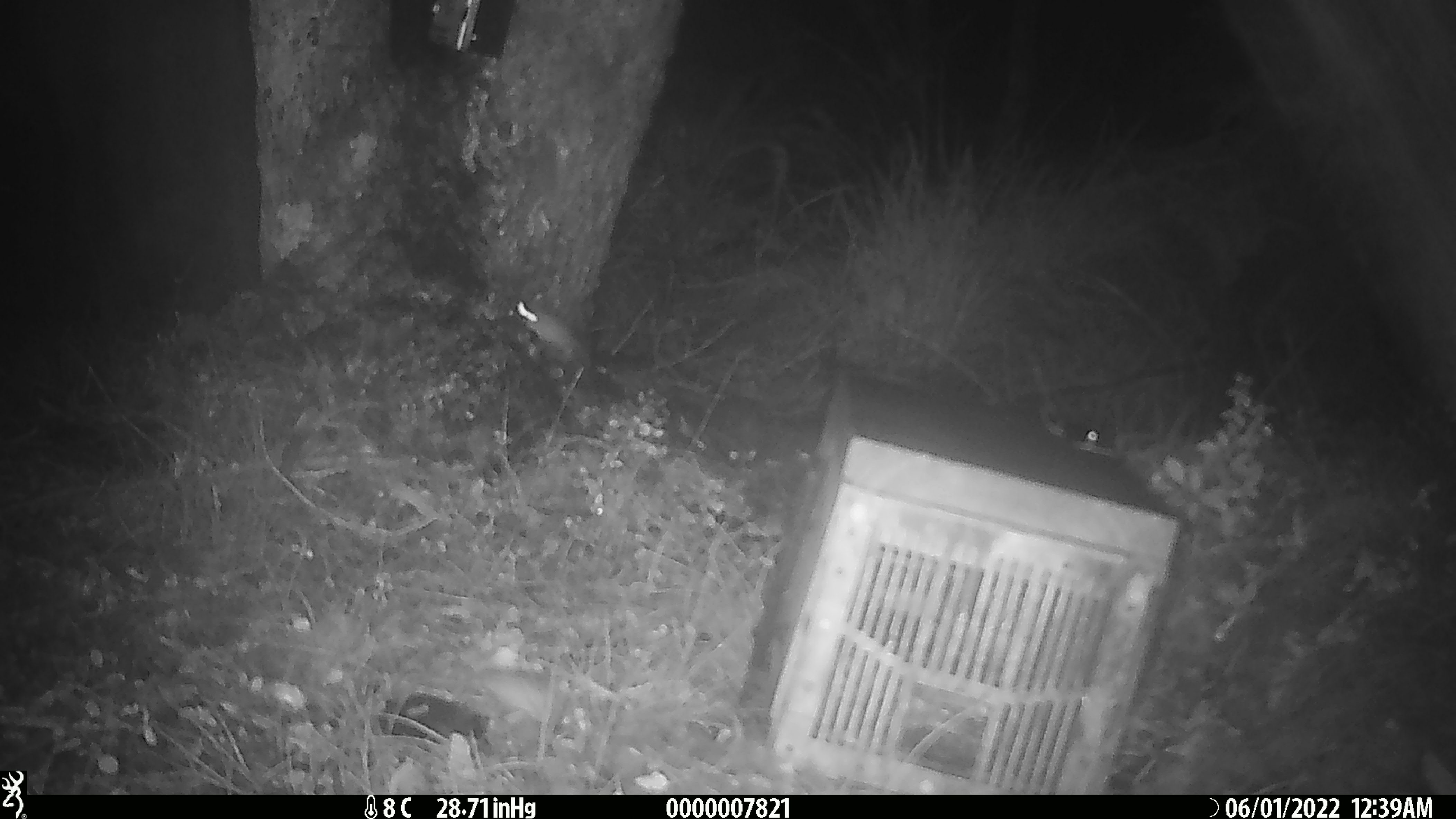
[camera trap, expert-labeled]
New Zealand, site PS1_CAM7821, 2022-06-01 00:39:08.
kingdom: Animalia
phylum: Chordata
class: Mammalia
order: Rodentia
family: Muridae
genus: Mus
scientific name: Mus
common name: mouse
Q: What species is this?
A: Mouse (Mus).